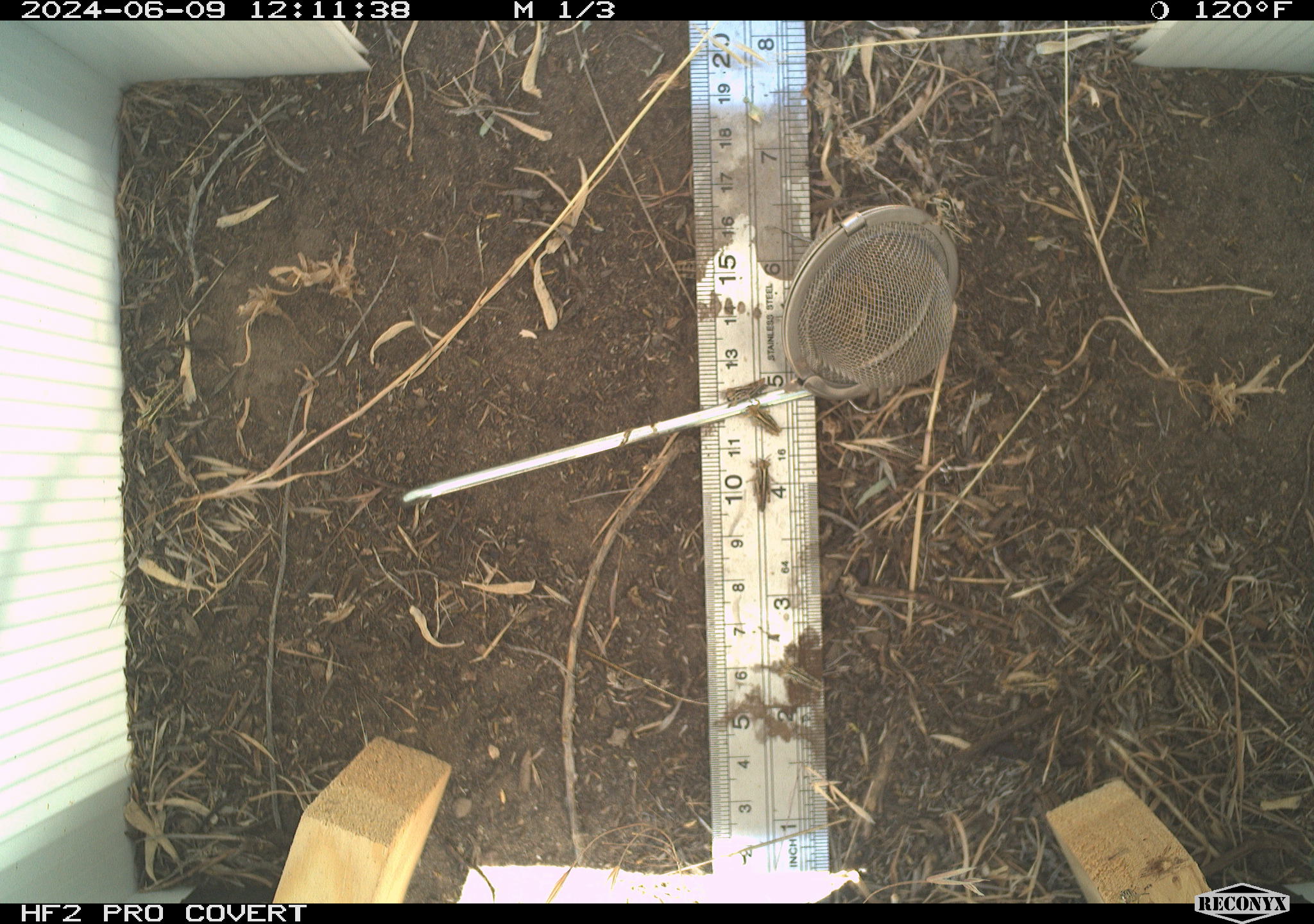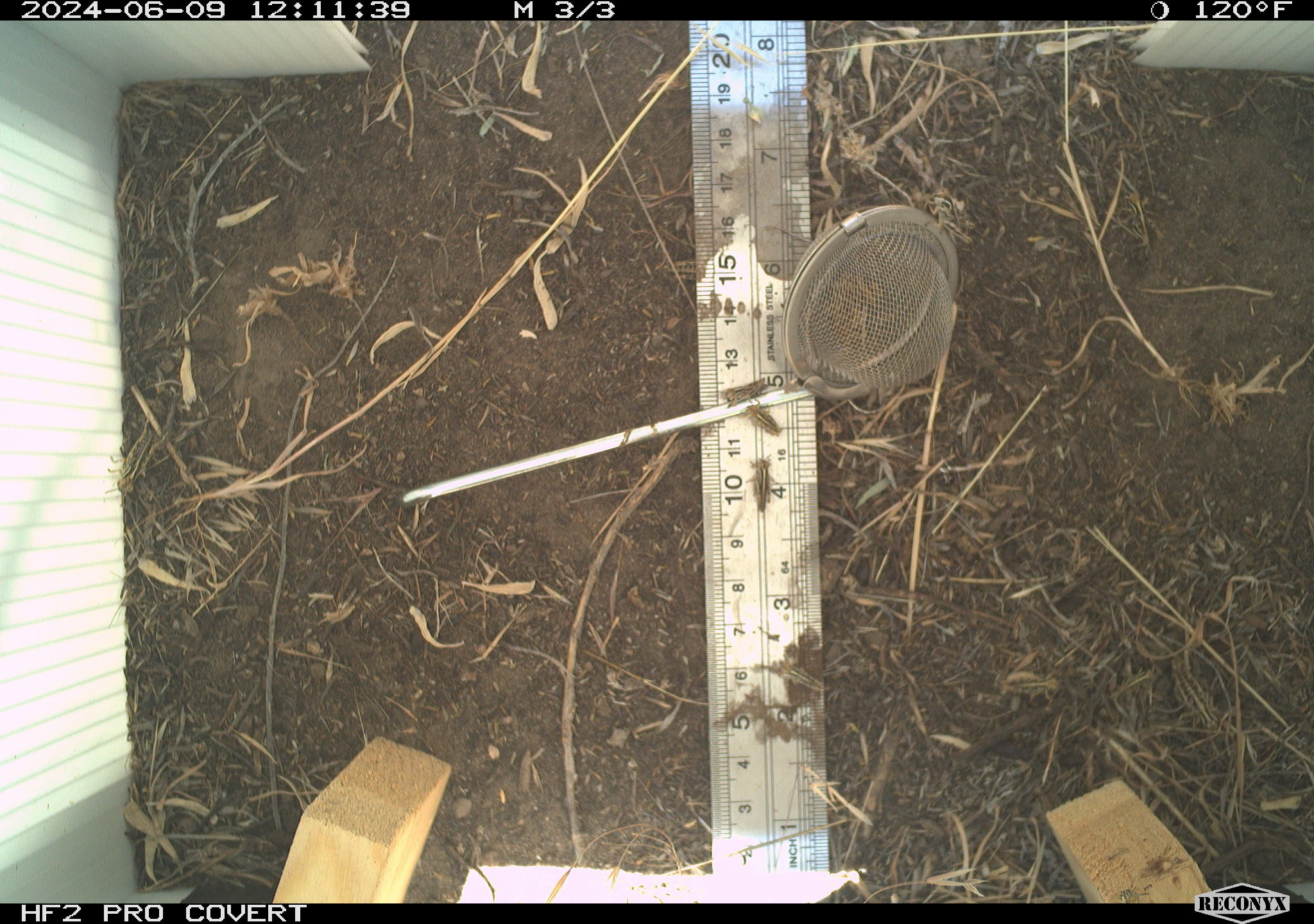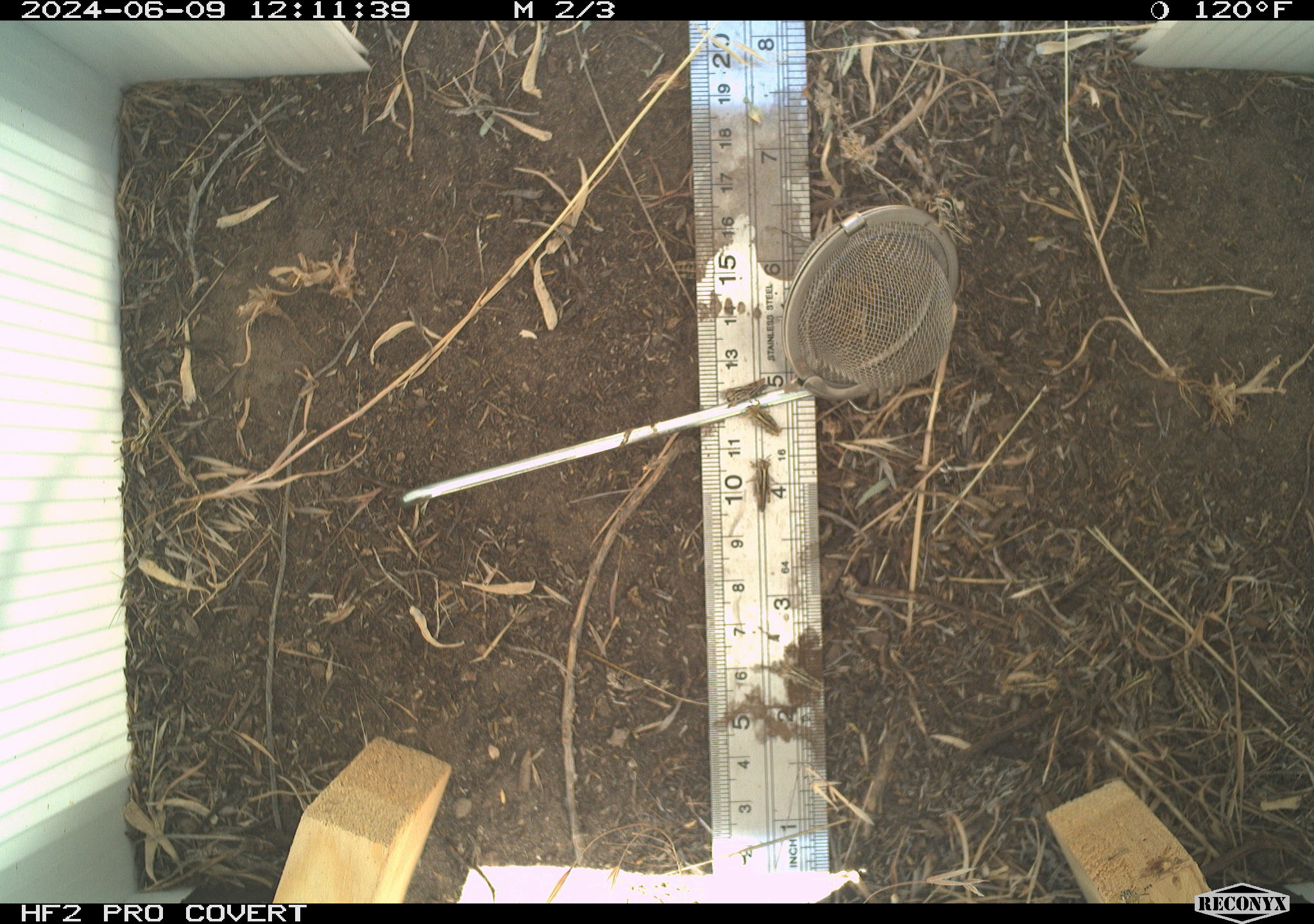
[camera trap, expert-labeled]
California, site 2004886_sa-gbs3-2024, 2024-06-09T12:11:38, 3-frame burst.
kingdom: Animalia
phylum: Arthropoda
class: Insecta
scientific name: Insecta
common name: insect